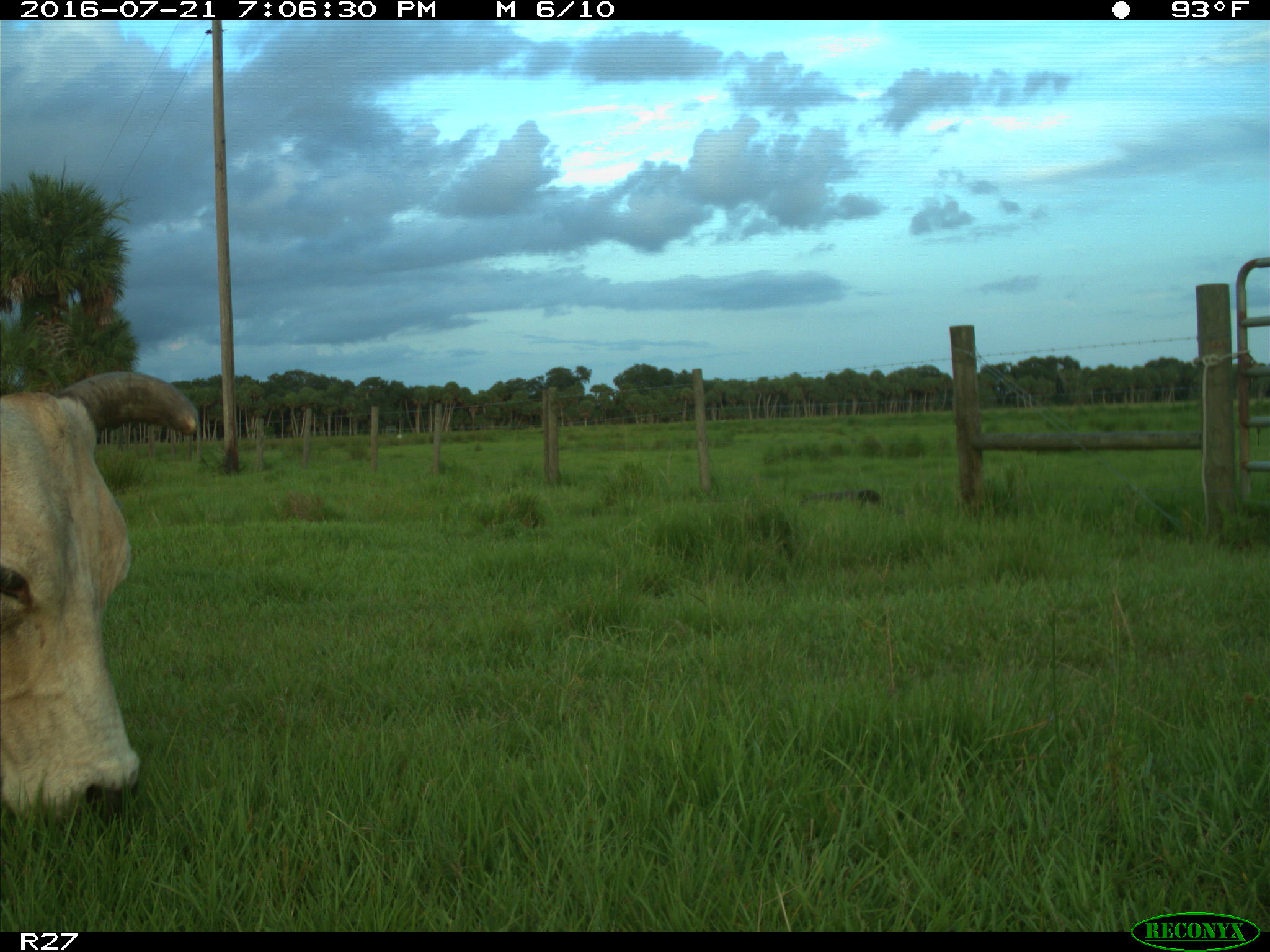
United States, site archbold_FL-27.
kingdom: Animalia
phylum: Chordata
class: Mammalia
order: Artiodactyla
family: Bovidae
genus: Bos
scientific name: Bos taurus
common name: domestic cow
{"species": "Bos taurus (domestic cow)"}